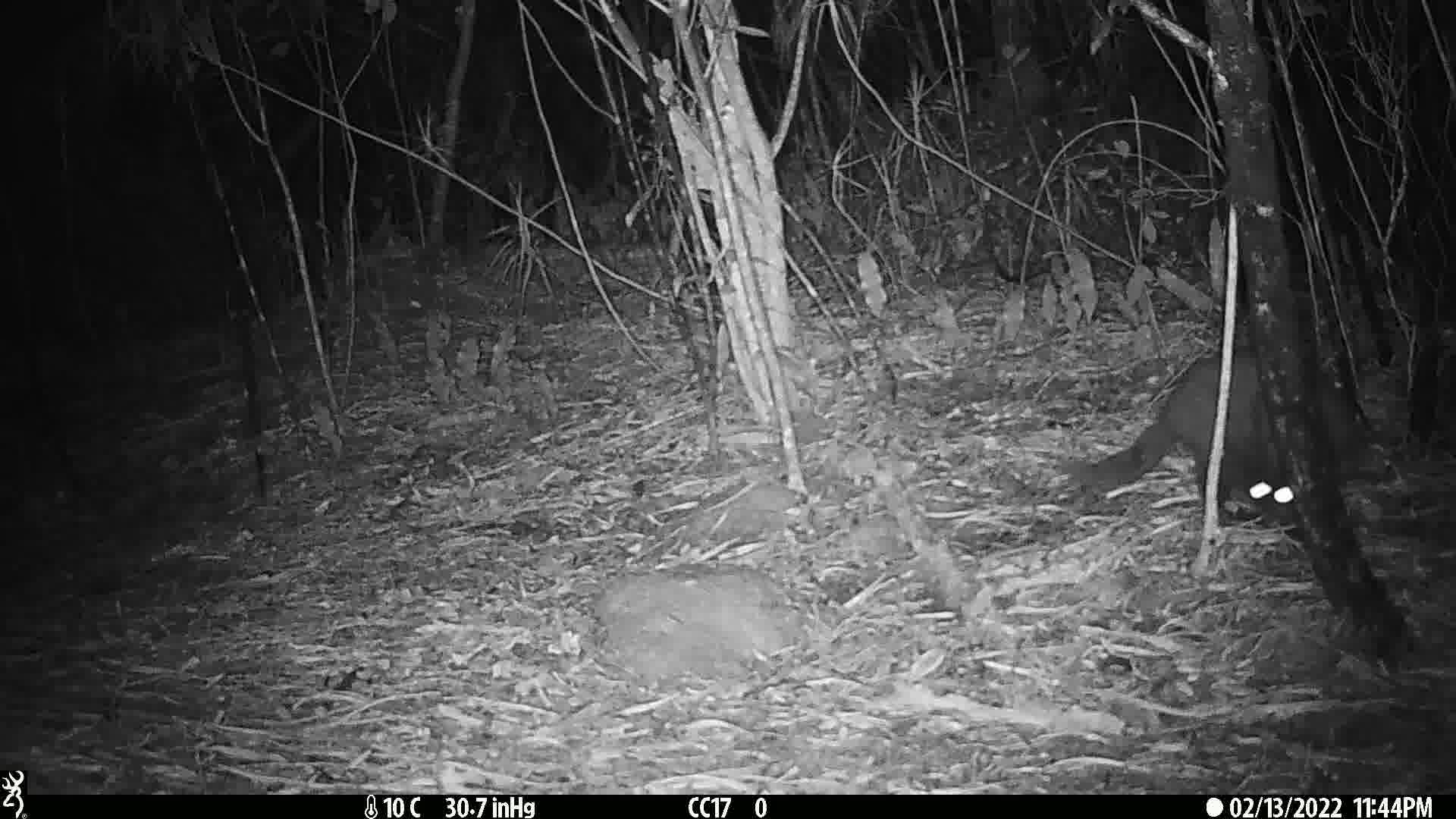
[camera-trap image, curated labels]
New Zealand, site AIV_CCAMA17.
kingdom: Animalia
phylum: Chordata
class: Mammalia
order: Carnivora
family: Felidae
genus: Felis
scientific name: Felis catus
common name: domestic cat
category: cat